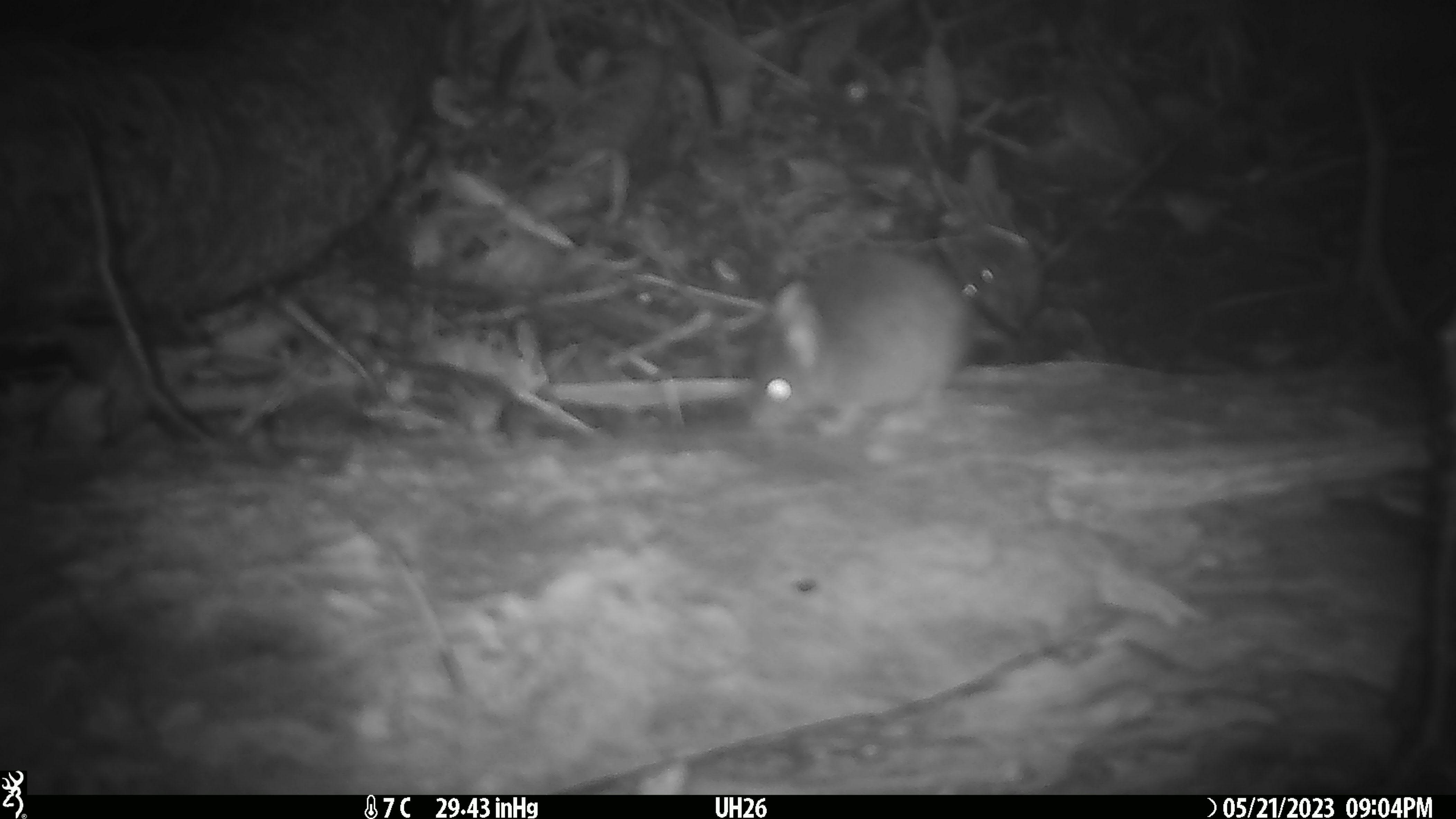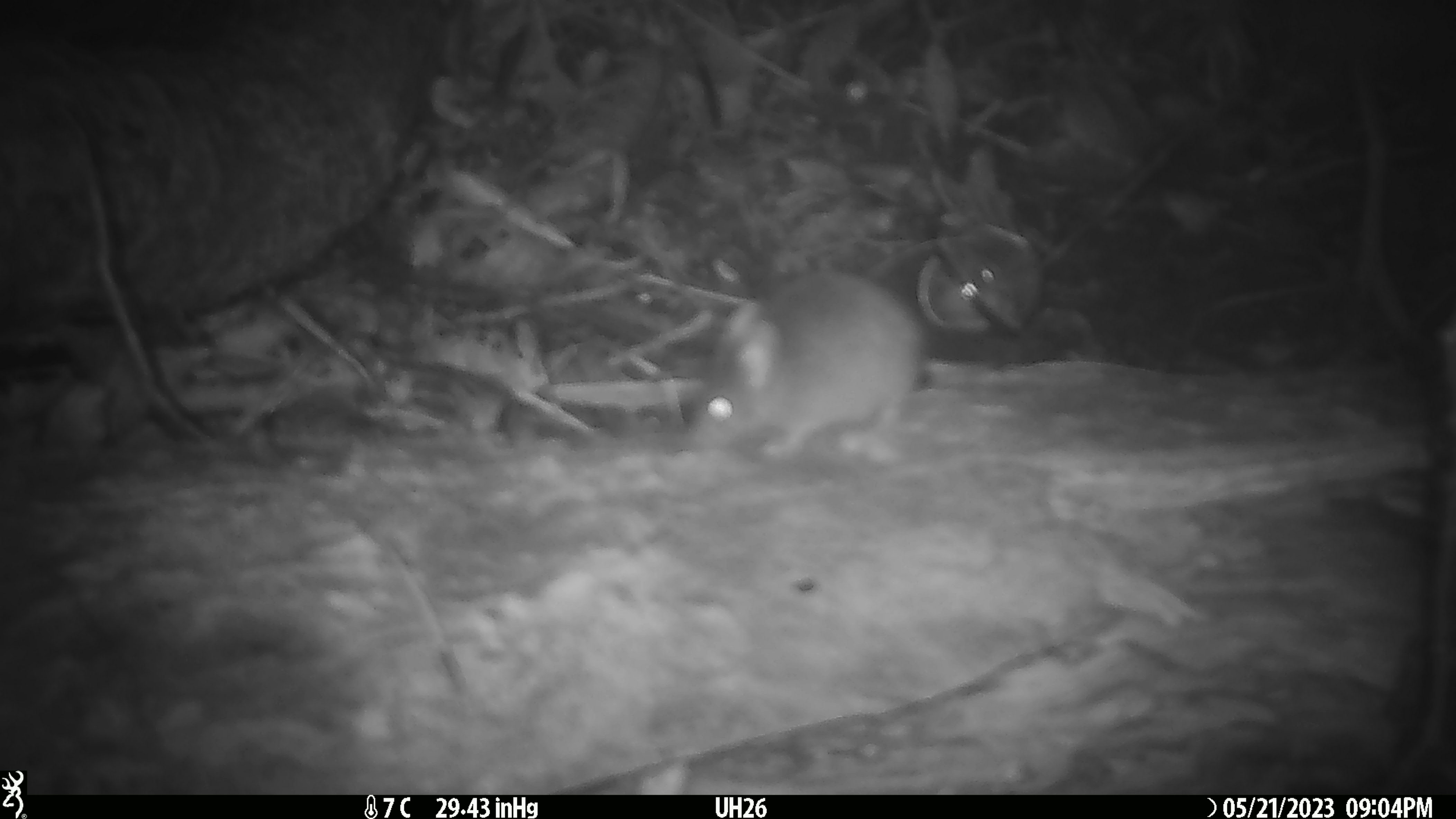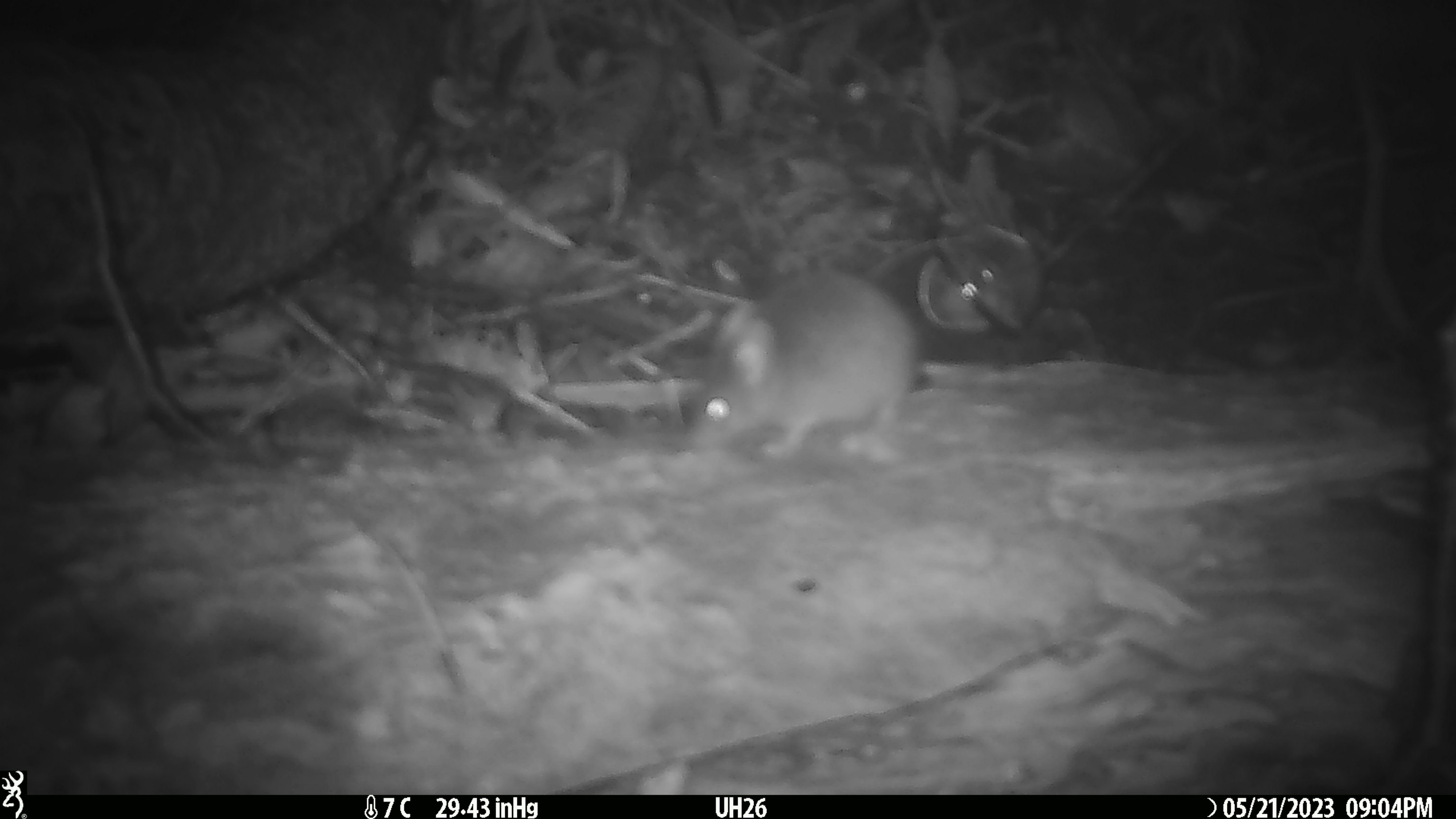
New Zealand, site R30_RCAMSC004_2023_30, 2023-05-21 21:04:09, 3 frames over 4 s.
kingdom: Animalia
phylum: Chordata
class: Mammalia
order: Rodentia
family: Muridae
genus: Mus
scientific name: Mus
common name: mouse